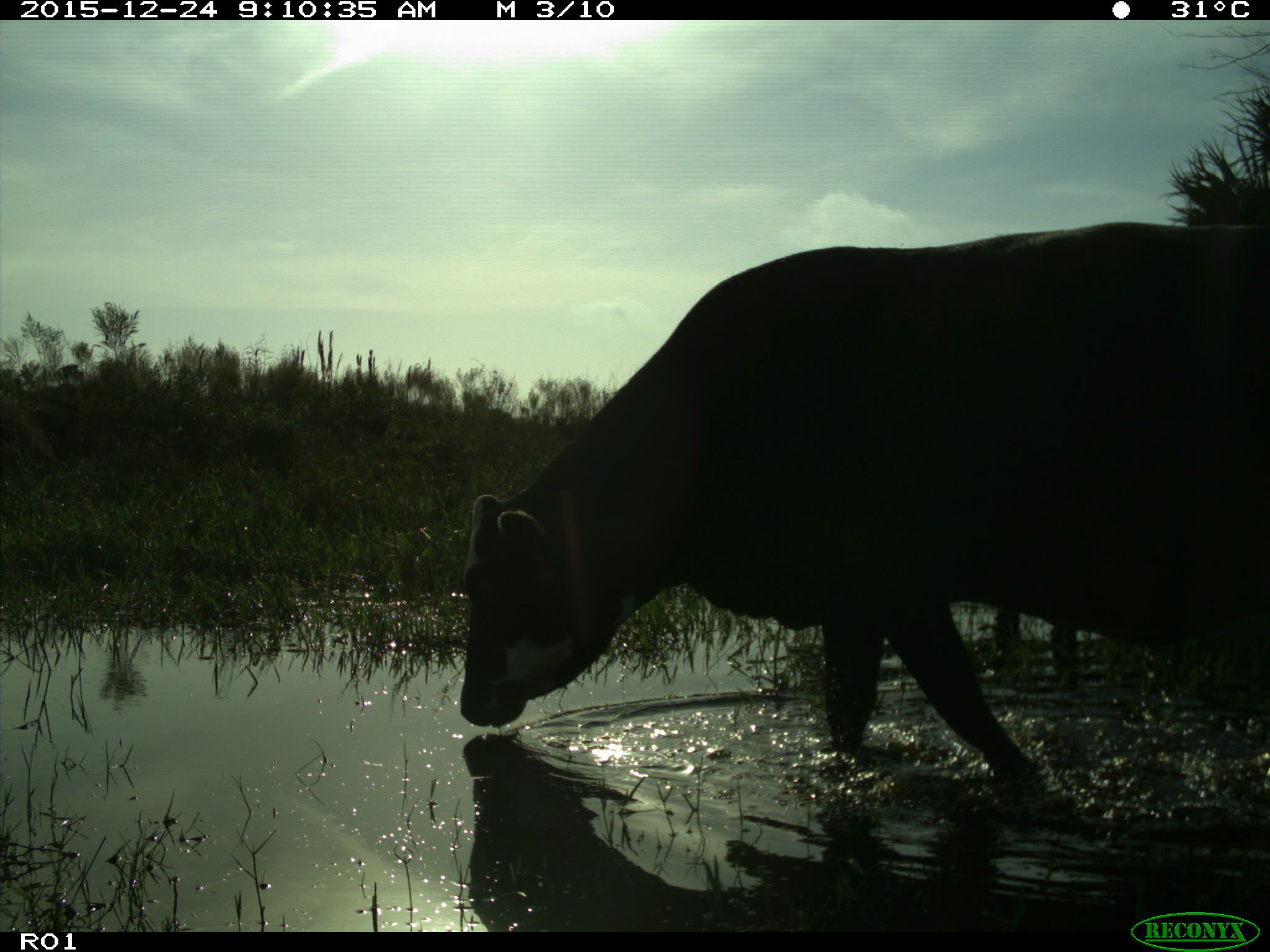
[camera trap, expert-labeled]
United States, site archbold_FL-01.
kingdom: Animalia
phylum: Chordata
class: Mammalia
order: Artiodactyla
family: Bovidae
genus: Bos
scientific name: Bos taurus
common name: domestic cow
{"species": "Bos taurus (domestic cow)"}